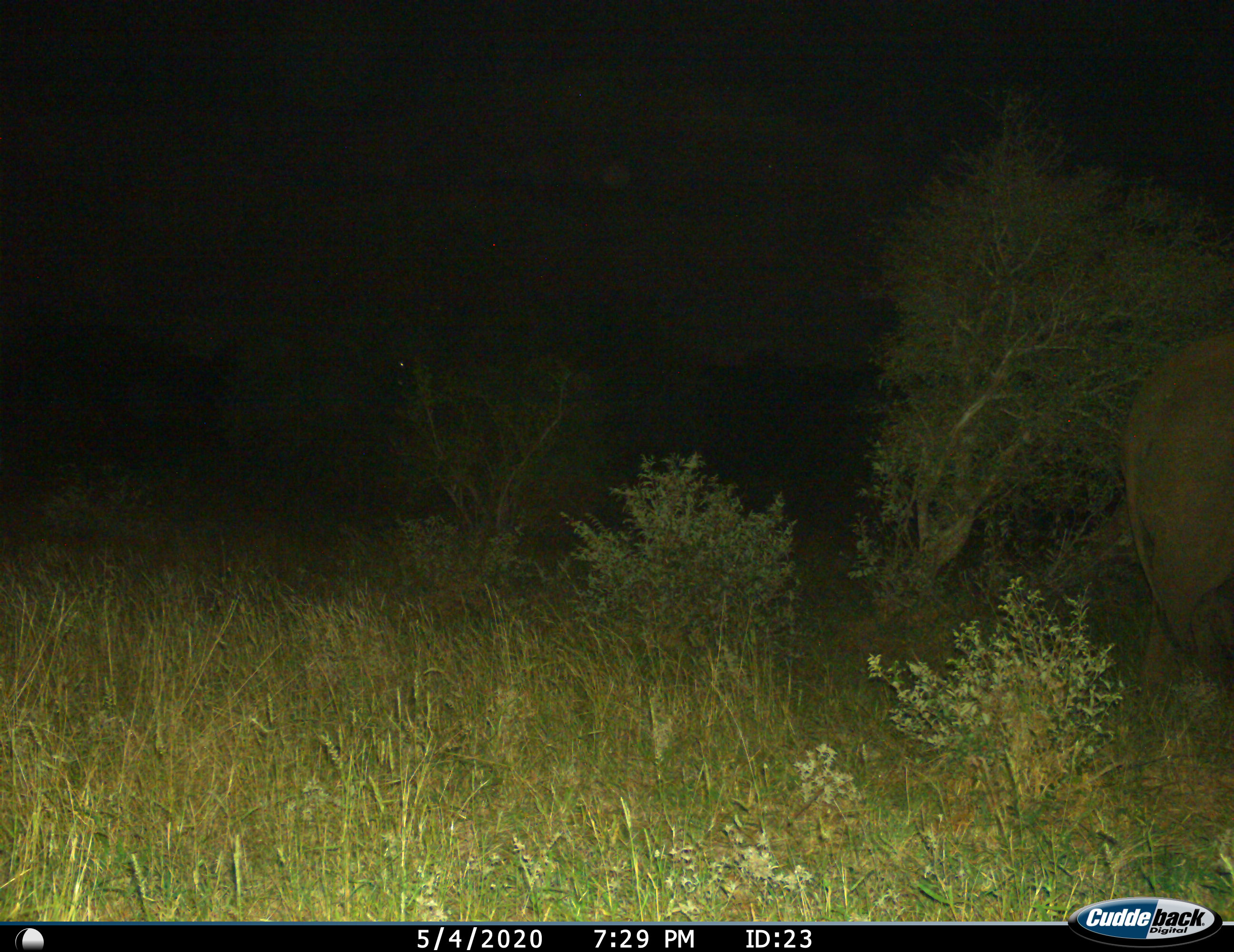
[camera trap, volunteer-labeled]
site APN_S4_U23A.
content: unidentified animal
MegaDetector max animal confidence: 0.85